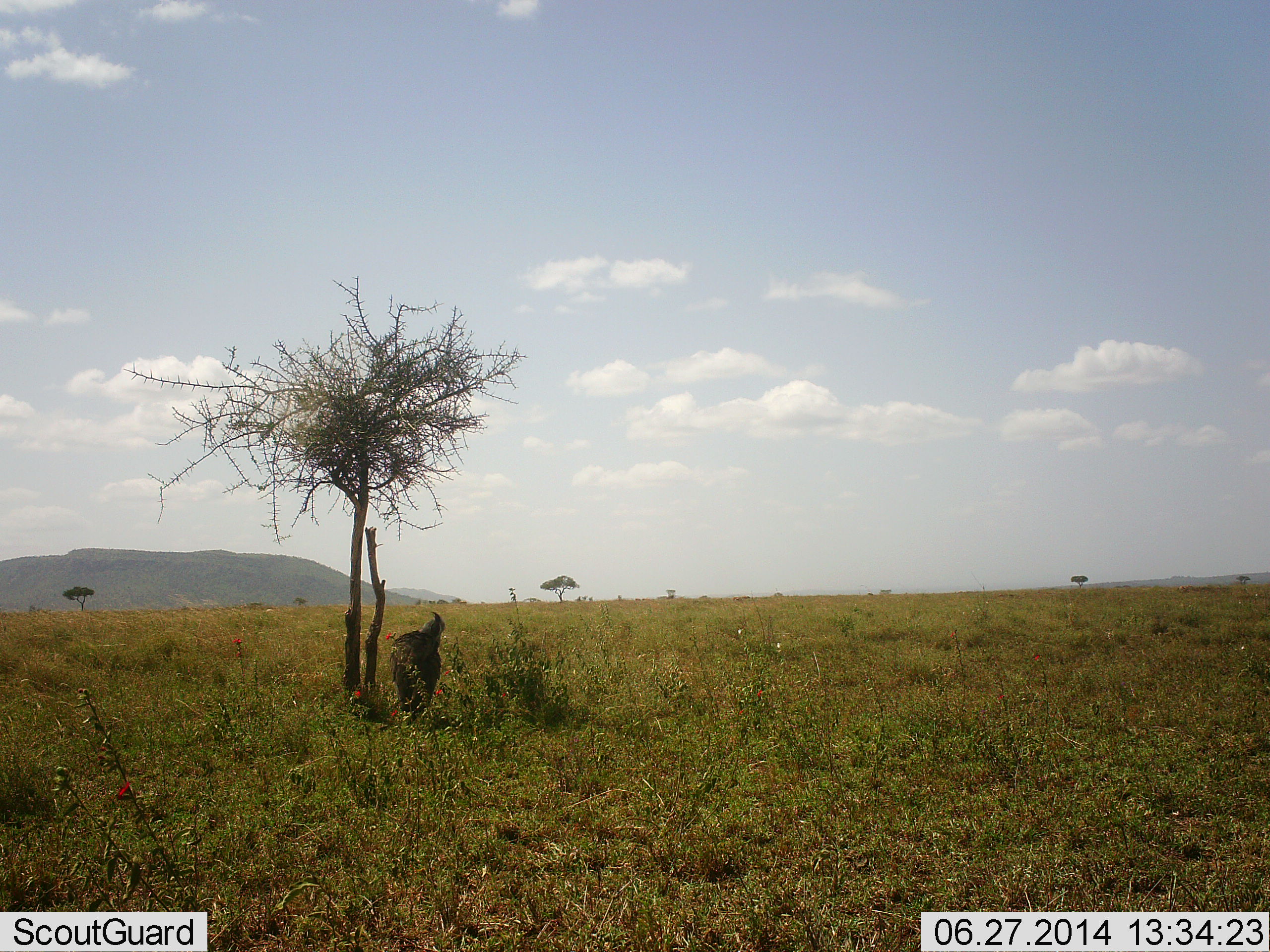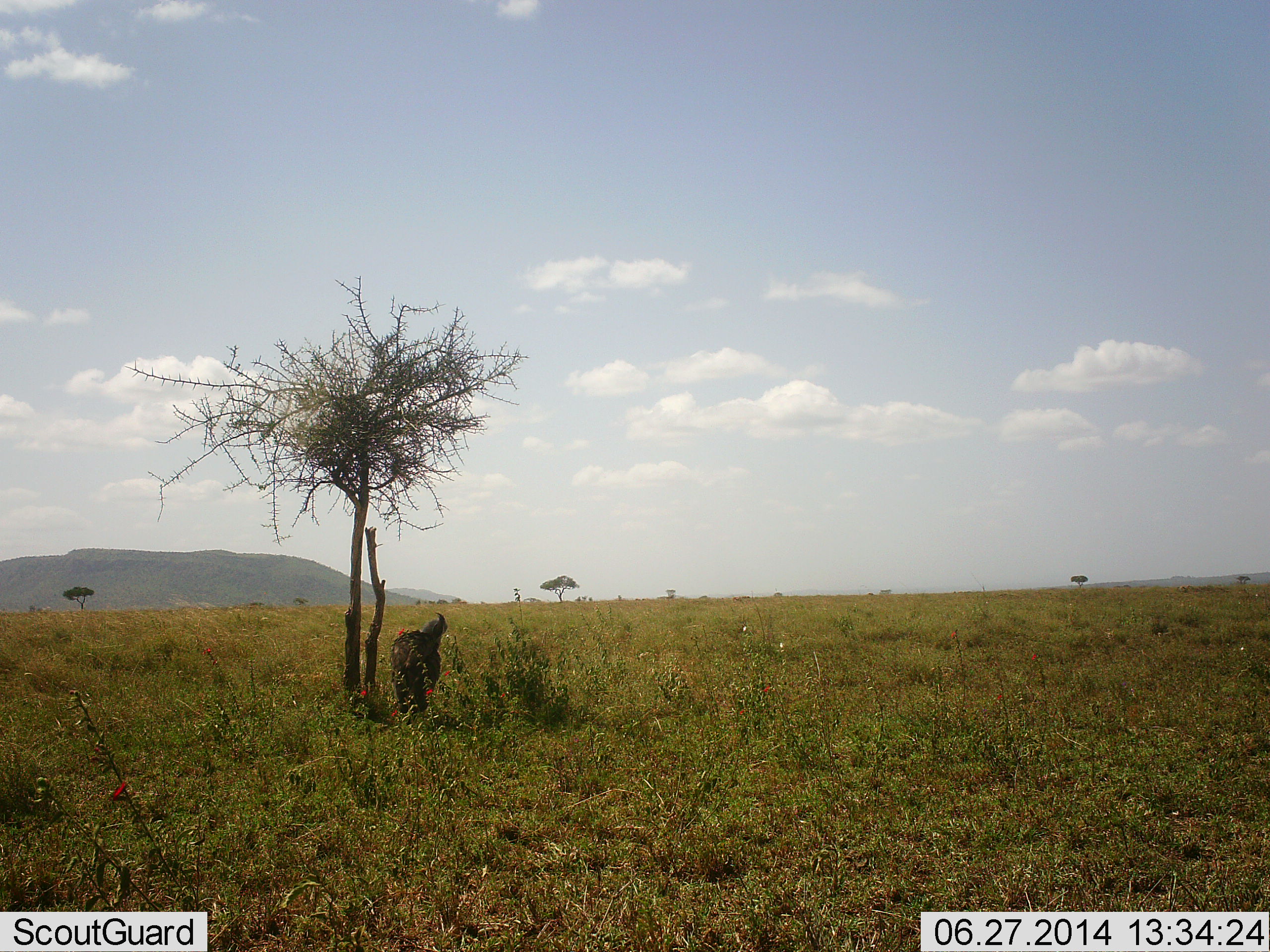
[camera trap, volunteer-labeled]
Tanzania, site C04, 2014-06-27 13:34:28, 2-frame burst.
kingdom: Animalia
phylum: Chordata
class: Aves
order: Accipitriformes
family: Accipitridae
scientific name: Accipitridae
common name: vulture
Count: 1.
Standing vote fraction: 80%.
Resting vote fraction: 20%.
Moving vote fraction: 0%.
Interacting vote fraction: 0%.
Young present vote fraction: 0%.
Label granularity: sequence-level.